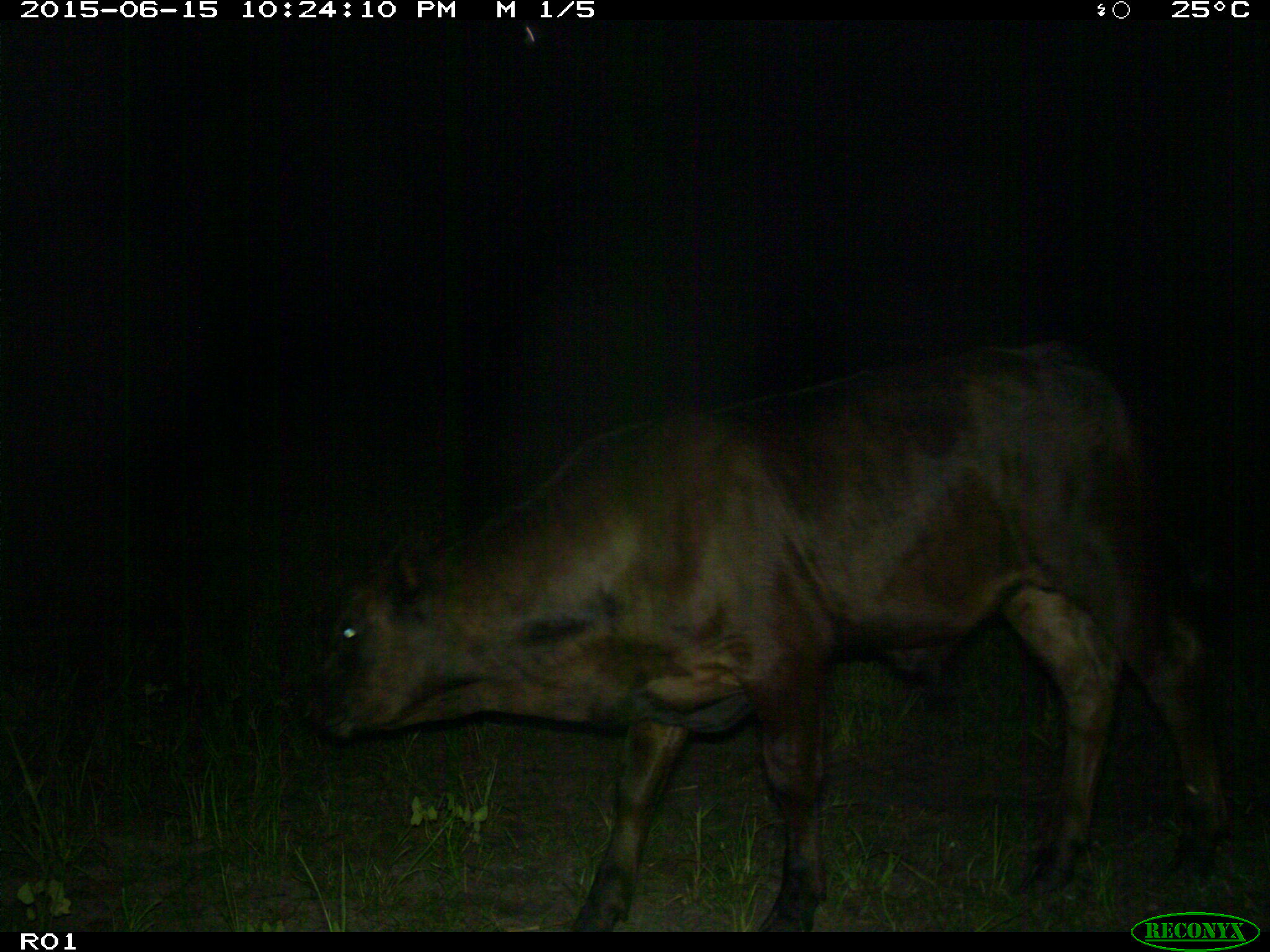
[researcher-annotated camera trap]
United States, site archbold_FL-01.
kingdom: Animalia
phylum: Chordata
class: Mammalia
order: Artiodactyla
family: Bovidae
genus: Bos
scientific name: Bos taurus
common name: domestic cow